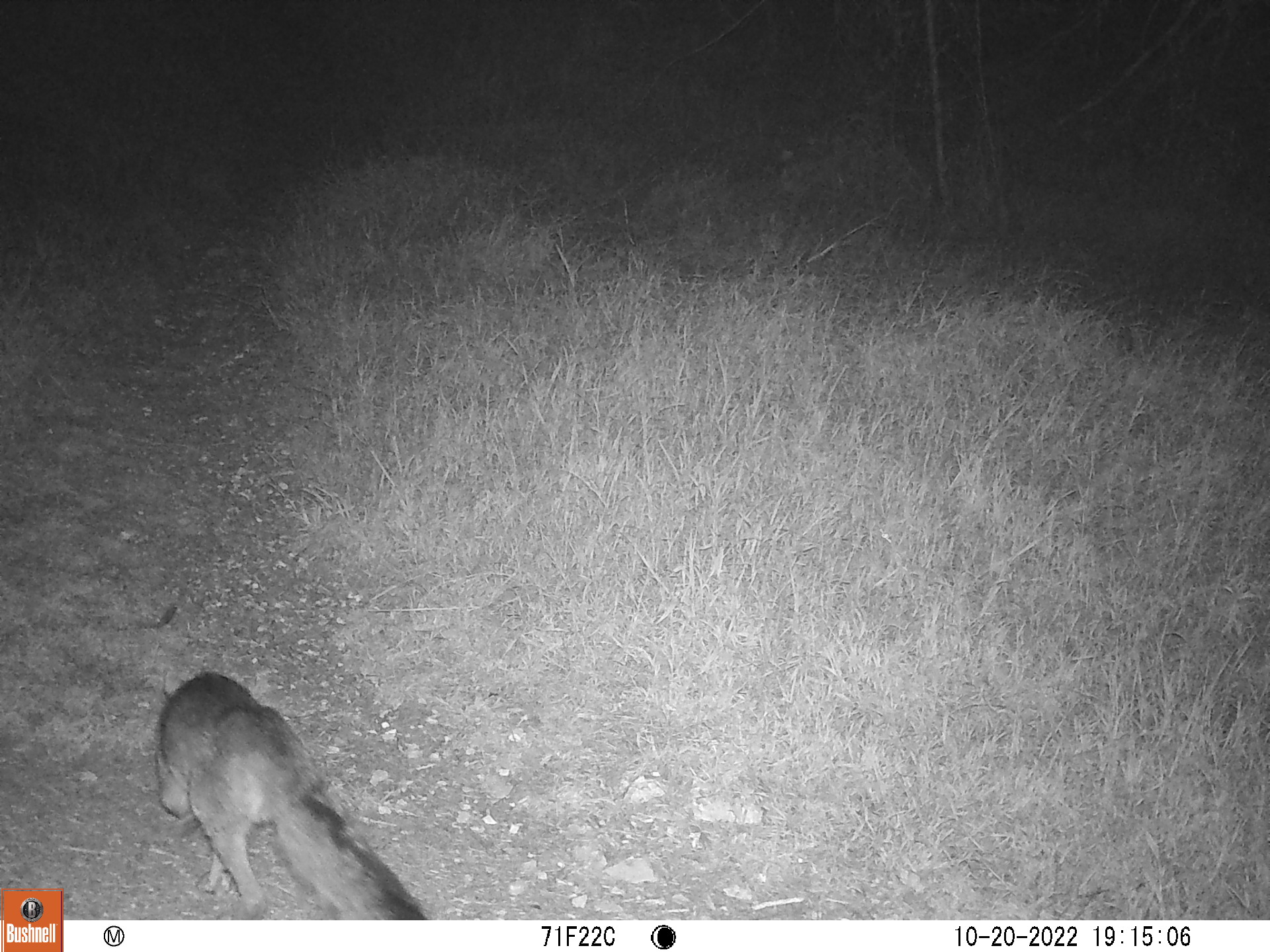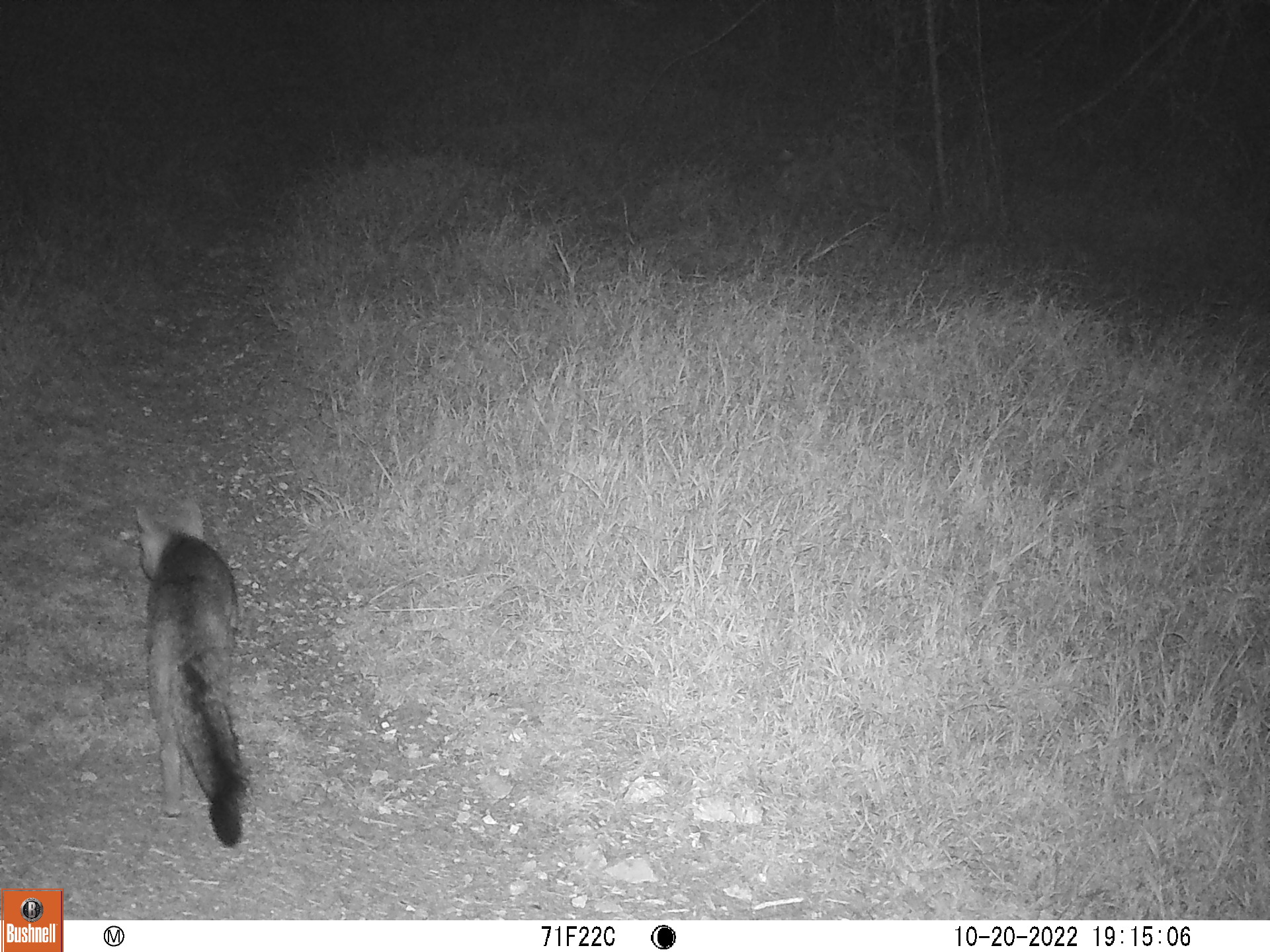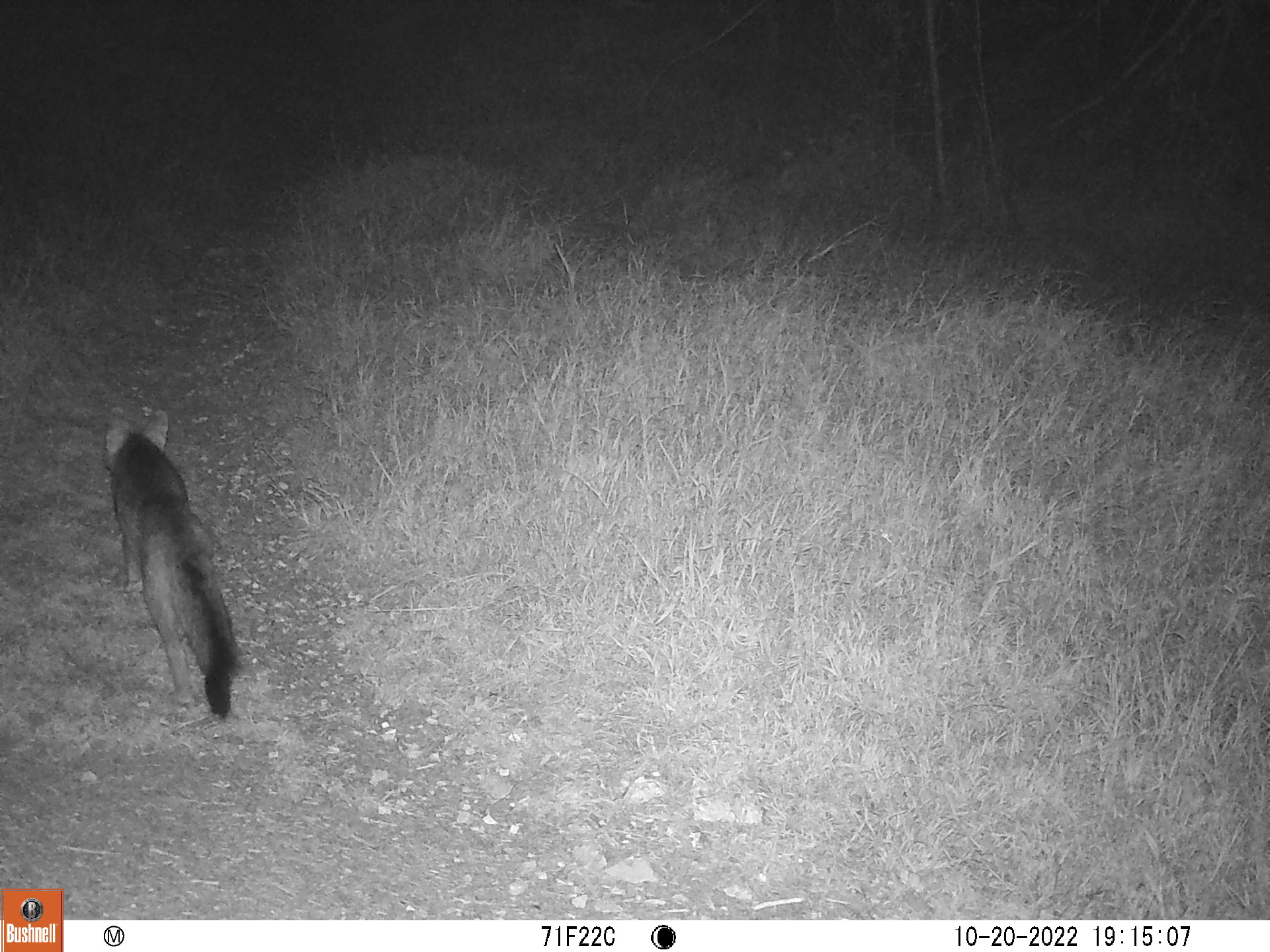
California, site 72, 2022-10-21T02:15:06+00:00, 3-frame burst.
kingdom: Animalia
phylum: Chordata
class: Mammalia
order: Carnivora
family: Canidae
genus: Urocyon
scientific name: Urocyon cinereoargenteus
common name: gray fox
Gray fox (Urocyon cinereoargenteus).